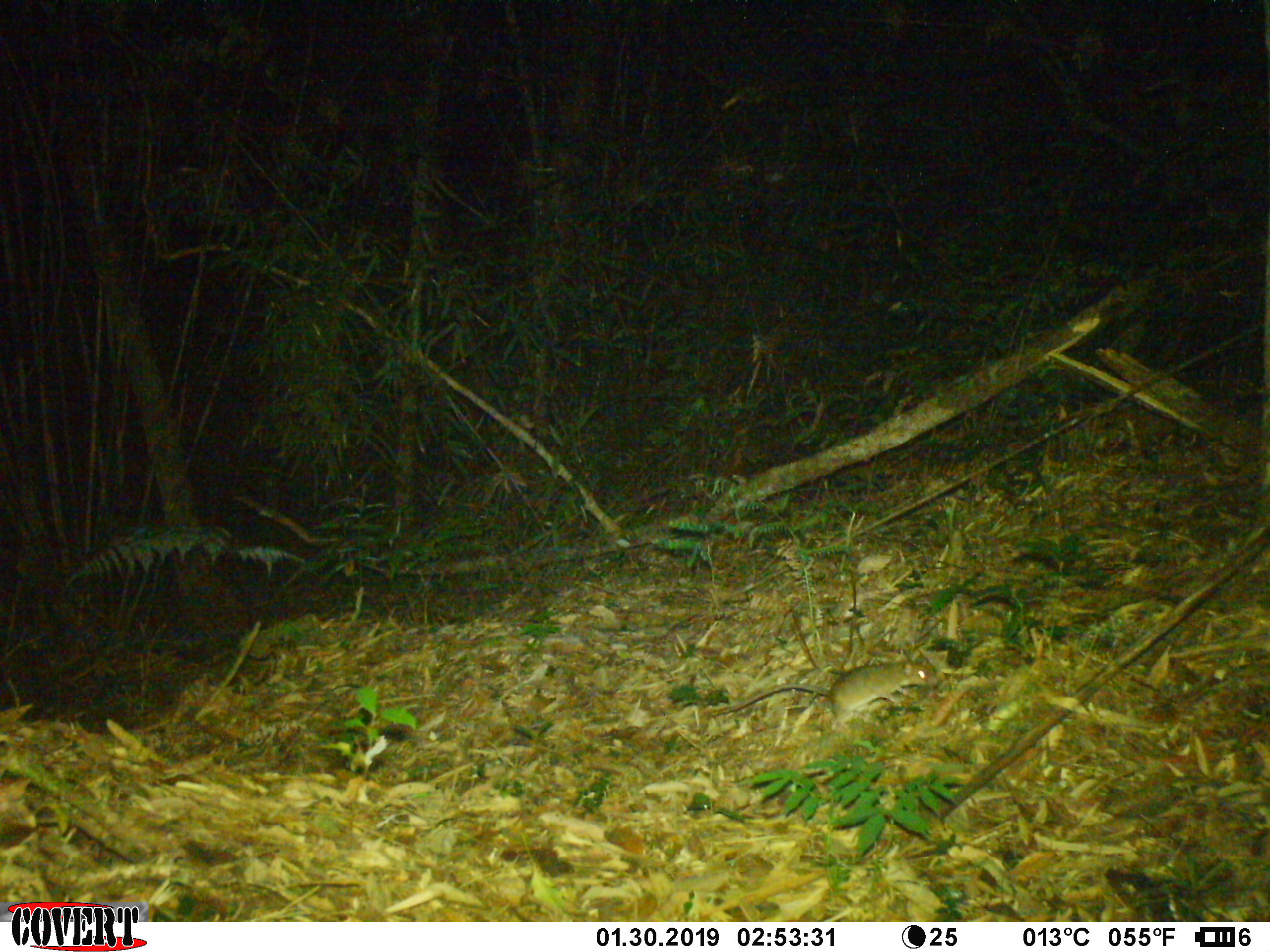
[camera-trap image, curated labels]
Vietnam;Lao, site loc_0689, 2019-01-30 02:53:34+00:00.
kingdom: Animalia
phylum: Chordata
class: Mammalia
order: Rodentia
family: Muridae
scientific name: Muridae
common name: old-world mice and rats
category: unidentified murid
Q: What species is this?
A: Unidentified murid (old-world mice and rats) (Muridae).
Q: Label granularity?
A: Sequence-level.